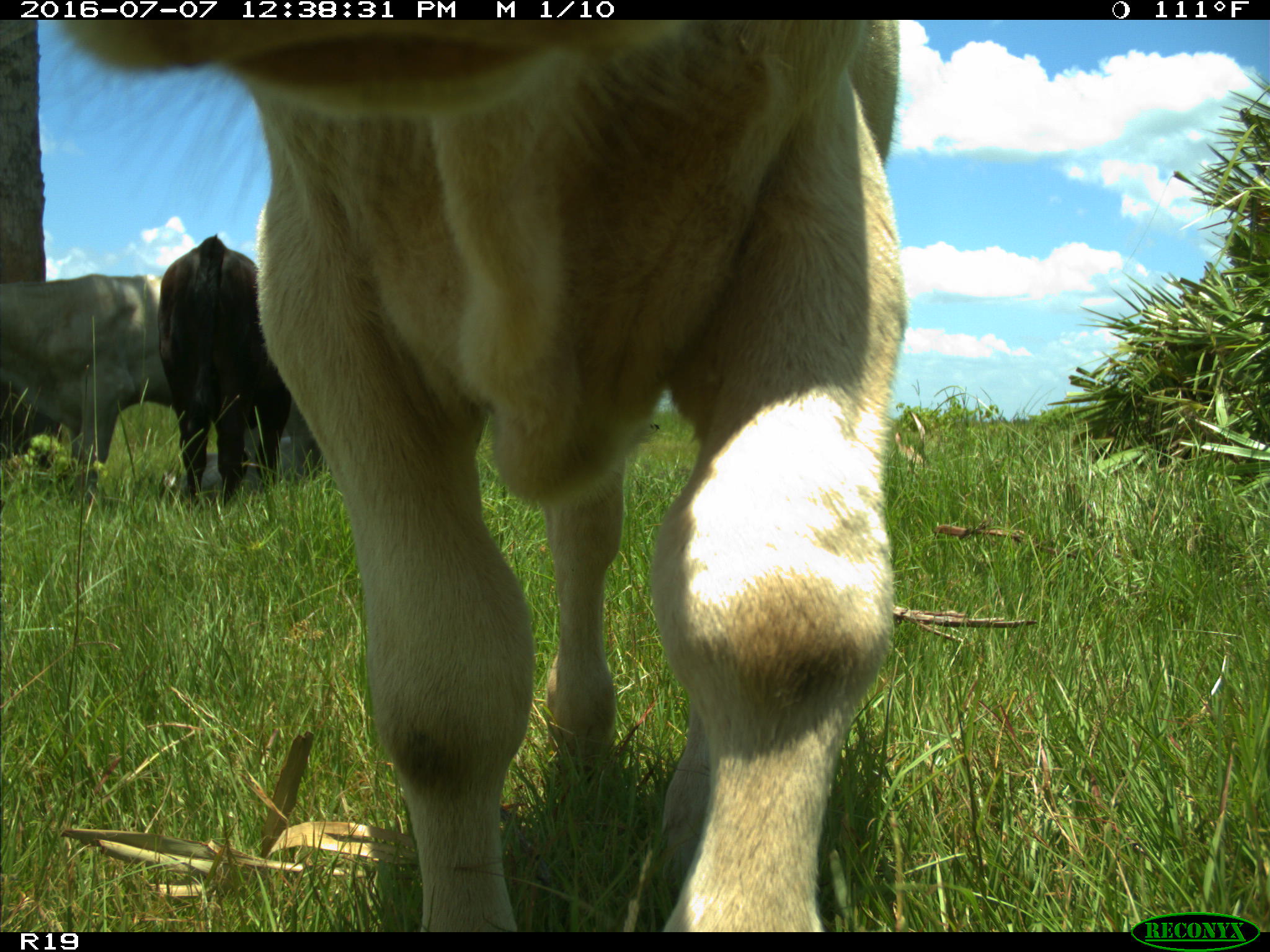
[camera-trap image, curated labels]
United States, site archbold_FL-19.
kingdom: Animalia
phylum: Chordata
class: Mammalia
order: Artiodactyla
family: Bovidae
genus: Bos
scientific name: Bos taurus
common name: domestic cow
Bos taurus (domestic cow).